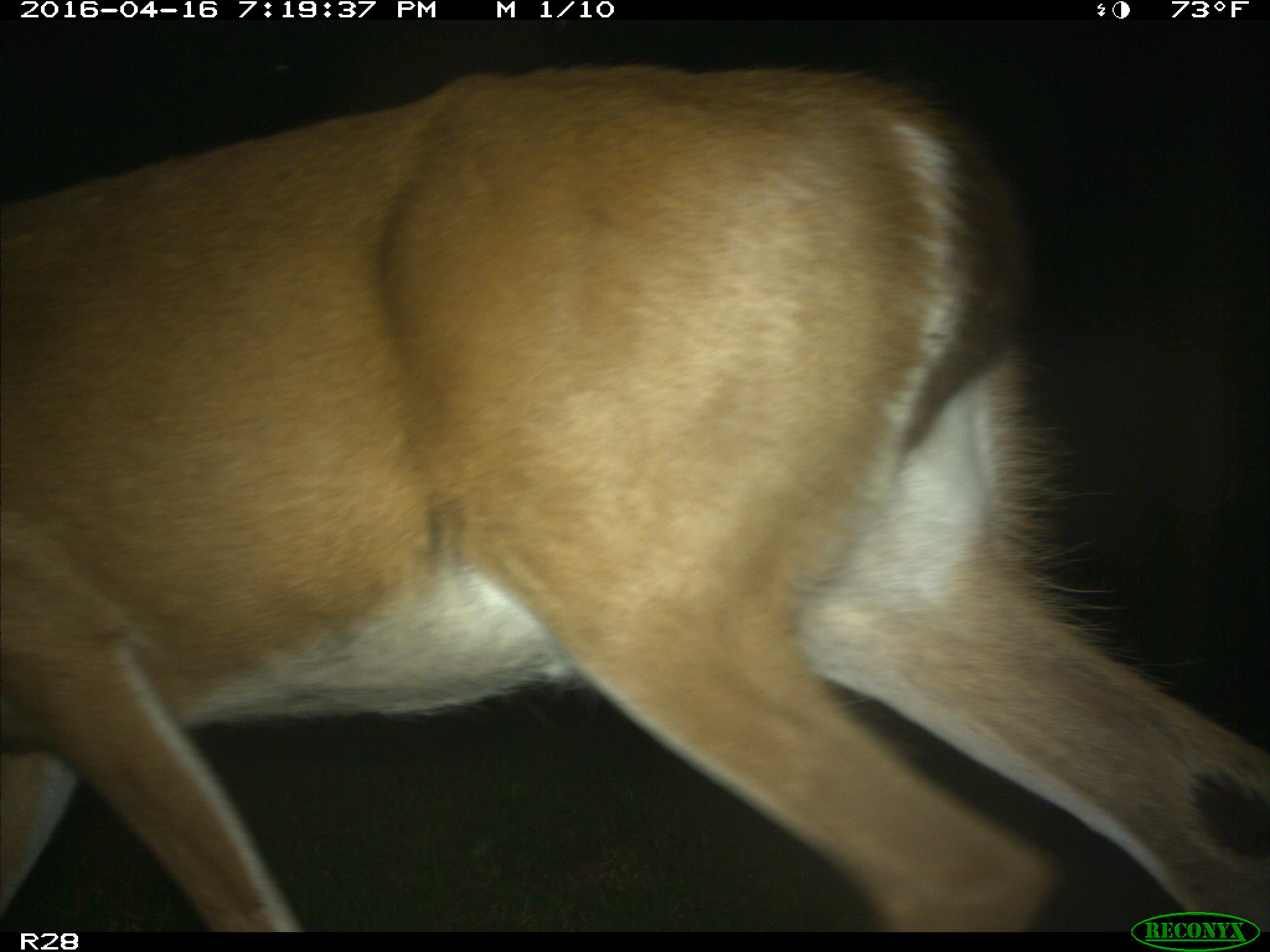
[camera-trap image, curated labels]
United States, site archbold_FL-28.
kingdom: Animalia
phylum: Chordata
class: Mammalia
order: Artiodactyla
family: Cervidae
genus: Odocoileus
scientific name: Odocoileus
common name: deer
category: unidentified deer